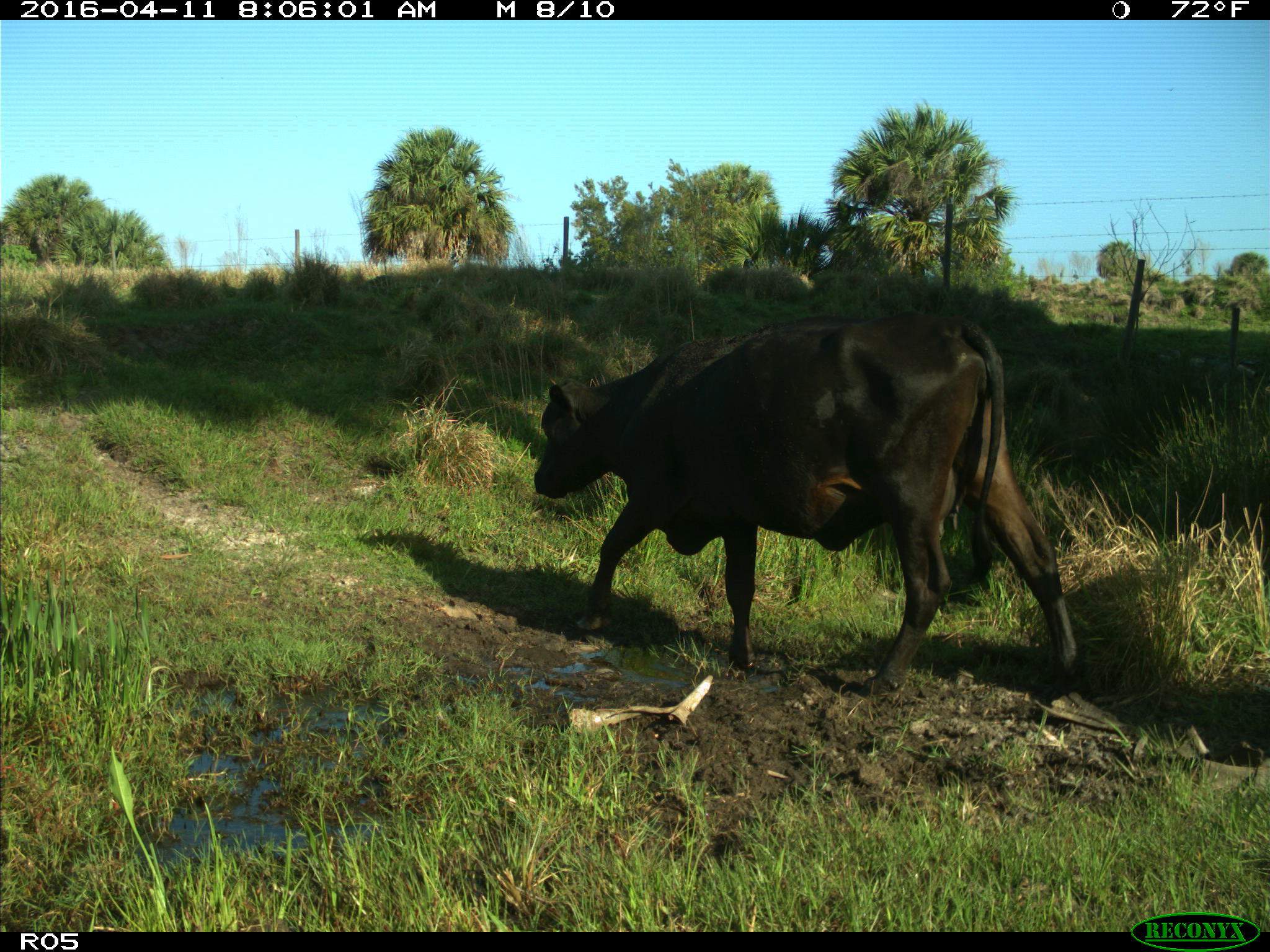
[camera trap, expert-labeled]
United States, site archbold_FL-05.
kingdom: Animalia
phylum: Chordata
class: Mammalia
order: Artiodactyla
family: Bovidae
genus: Bos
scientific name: Bos taurus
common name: domestic cow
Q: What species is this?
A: Bos taurus (domestic cow).